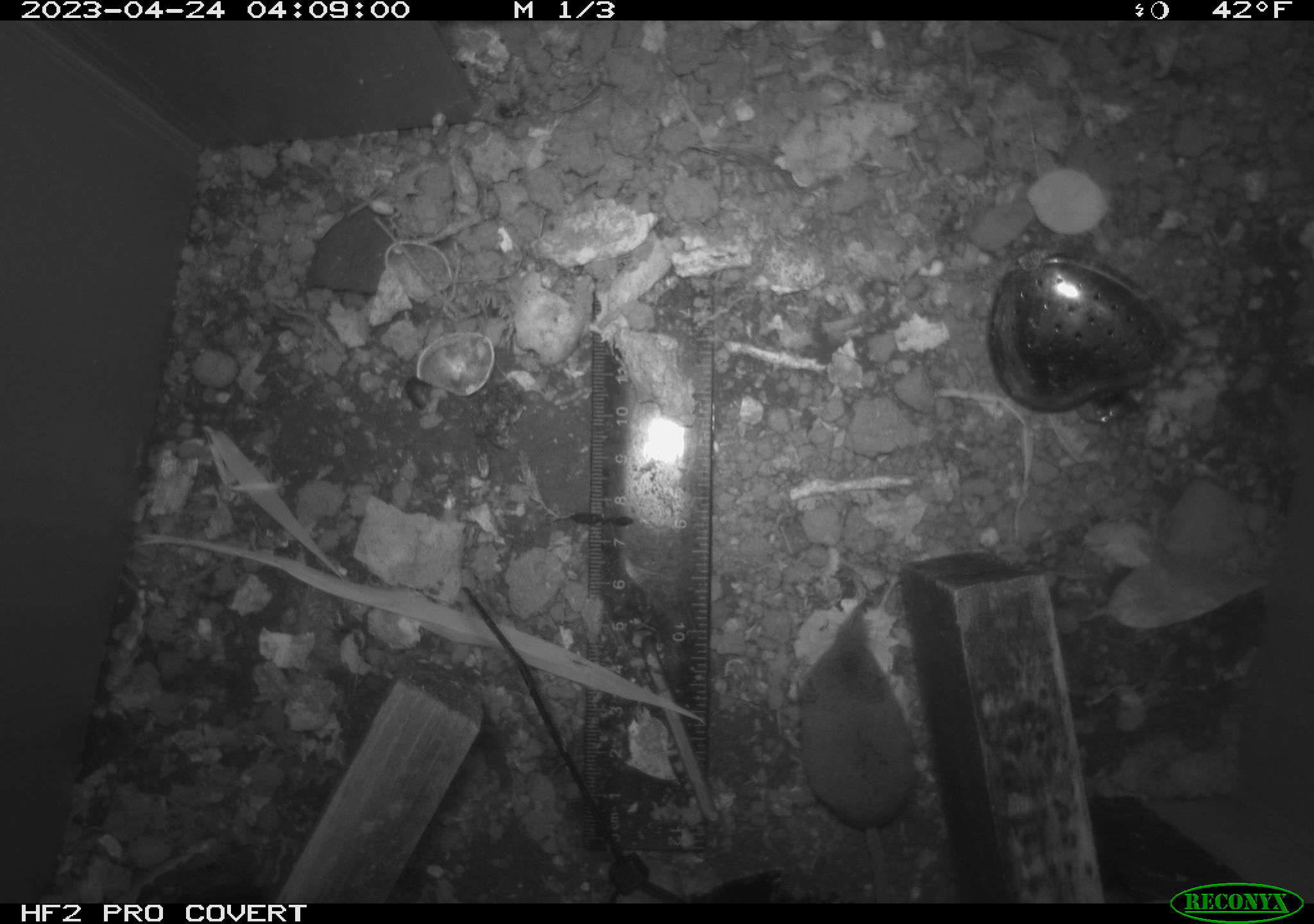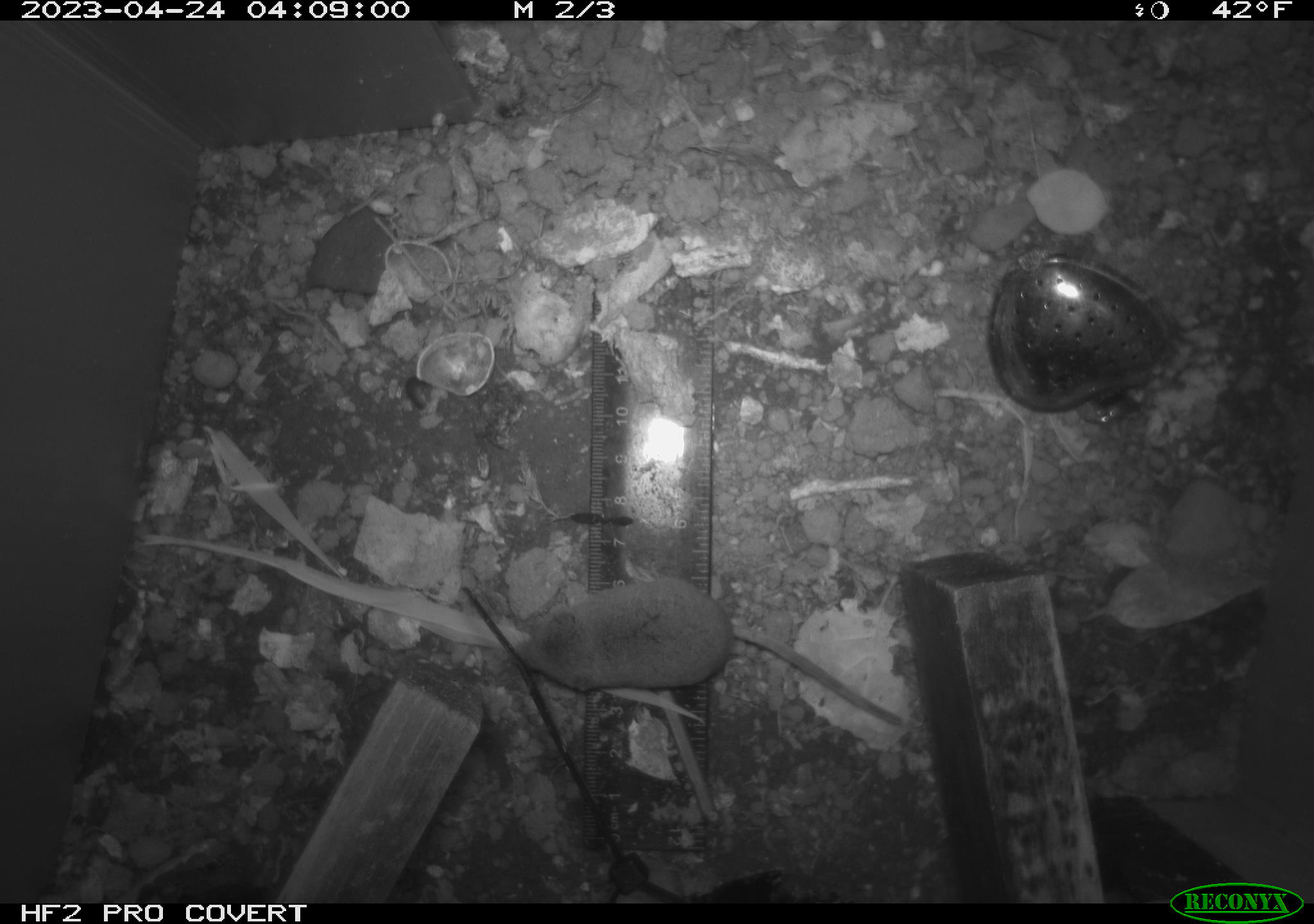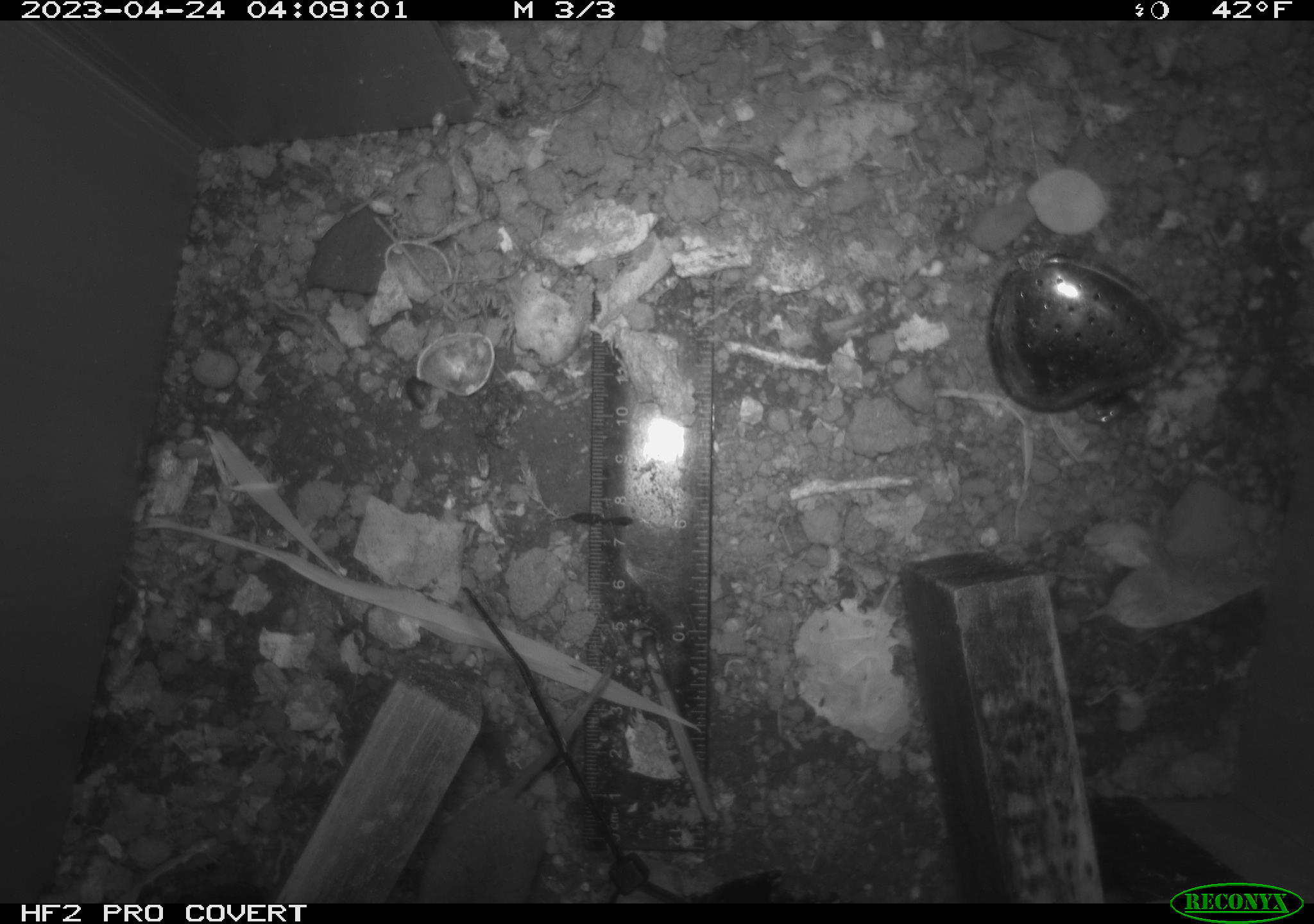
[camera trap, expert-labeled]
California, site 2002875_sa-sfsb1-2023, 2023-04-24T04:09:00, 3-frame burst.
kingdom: Animalia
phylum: Chordata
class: Mammalia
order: Eulipotyphla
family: Soricidae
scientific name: Soricidae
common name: shrews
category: soricidae family